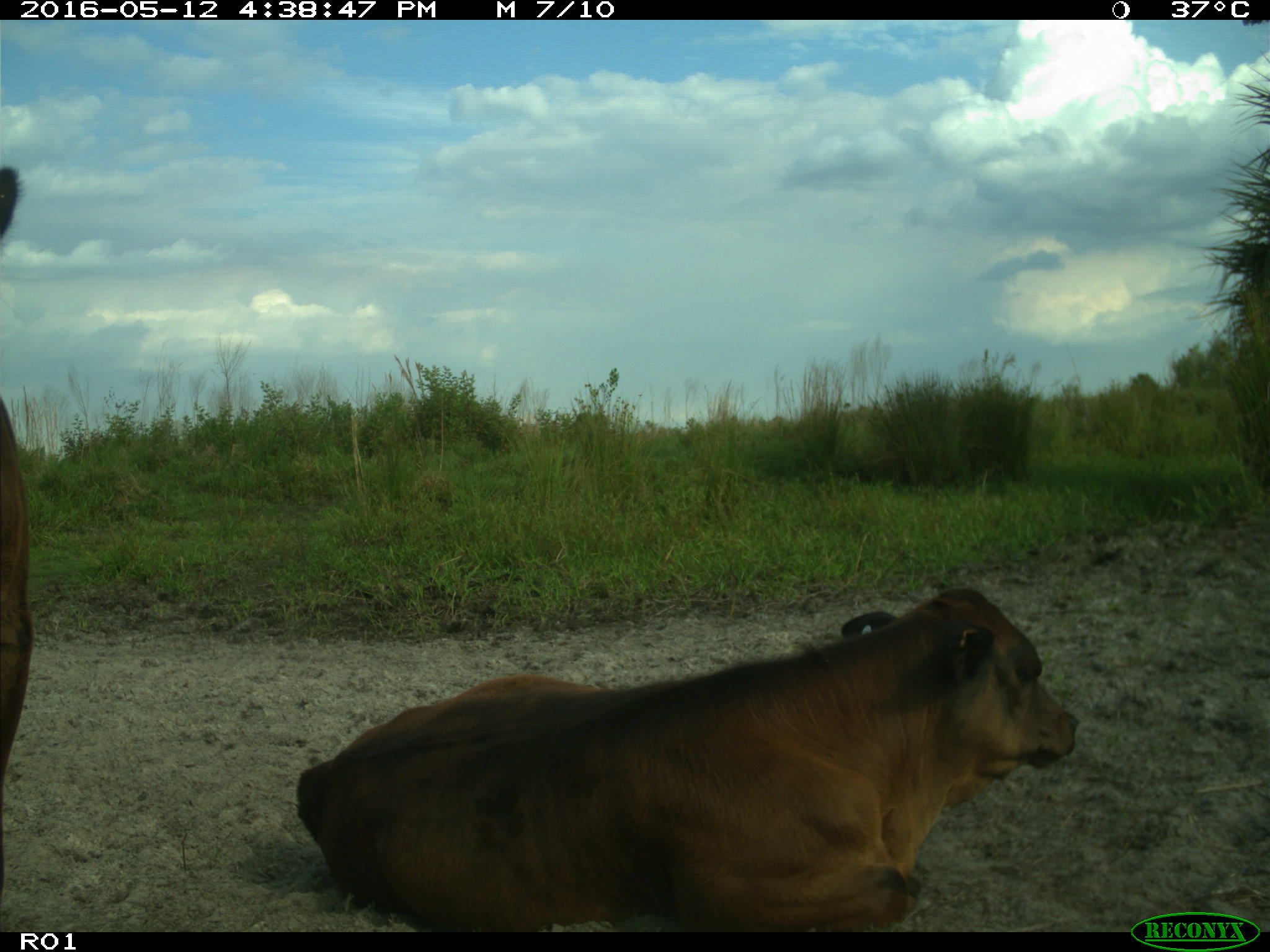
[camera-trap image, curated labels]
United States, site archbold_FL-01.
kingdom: Animalia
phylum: Chordata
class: Mammalia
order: Artiodactyla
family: Bovidae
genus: Bos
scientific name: Bos taurus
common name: domestic cow